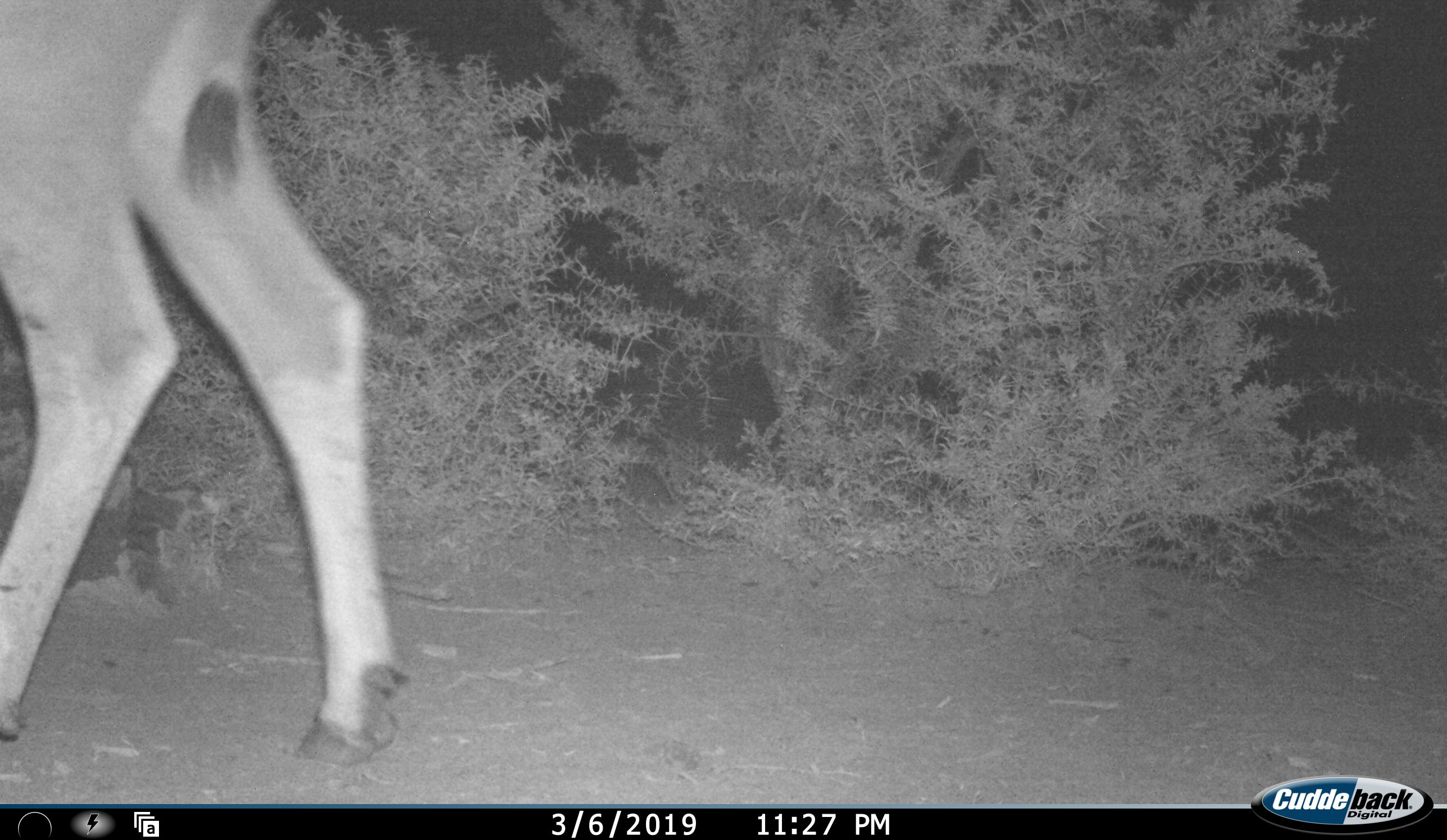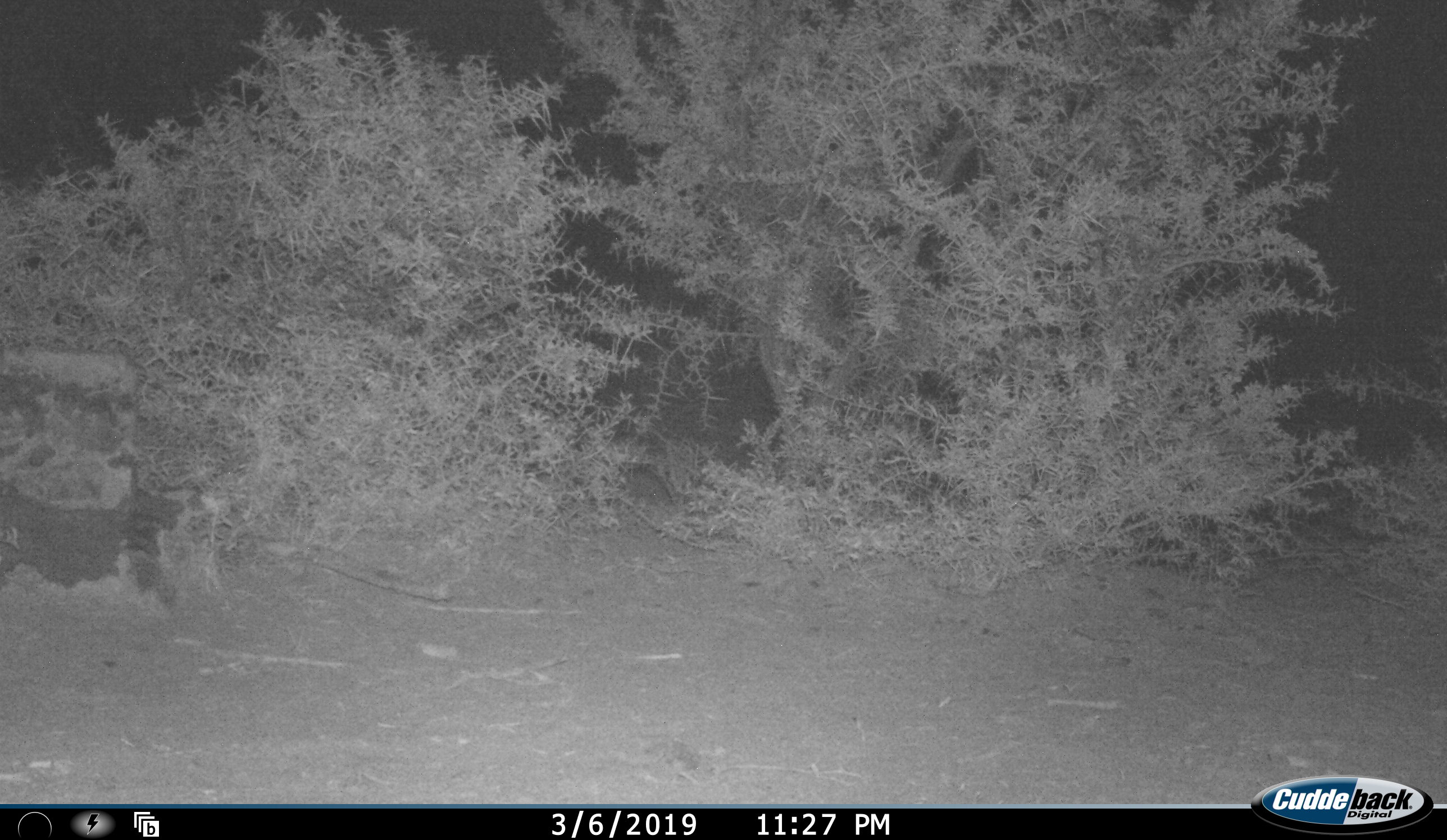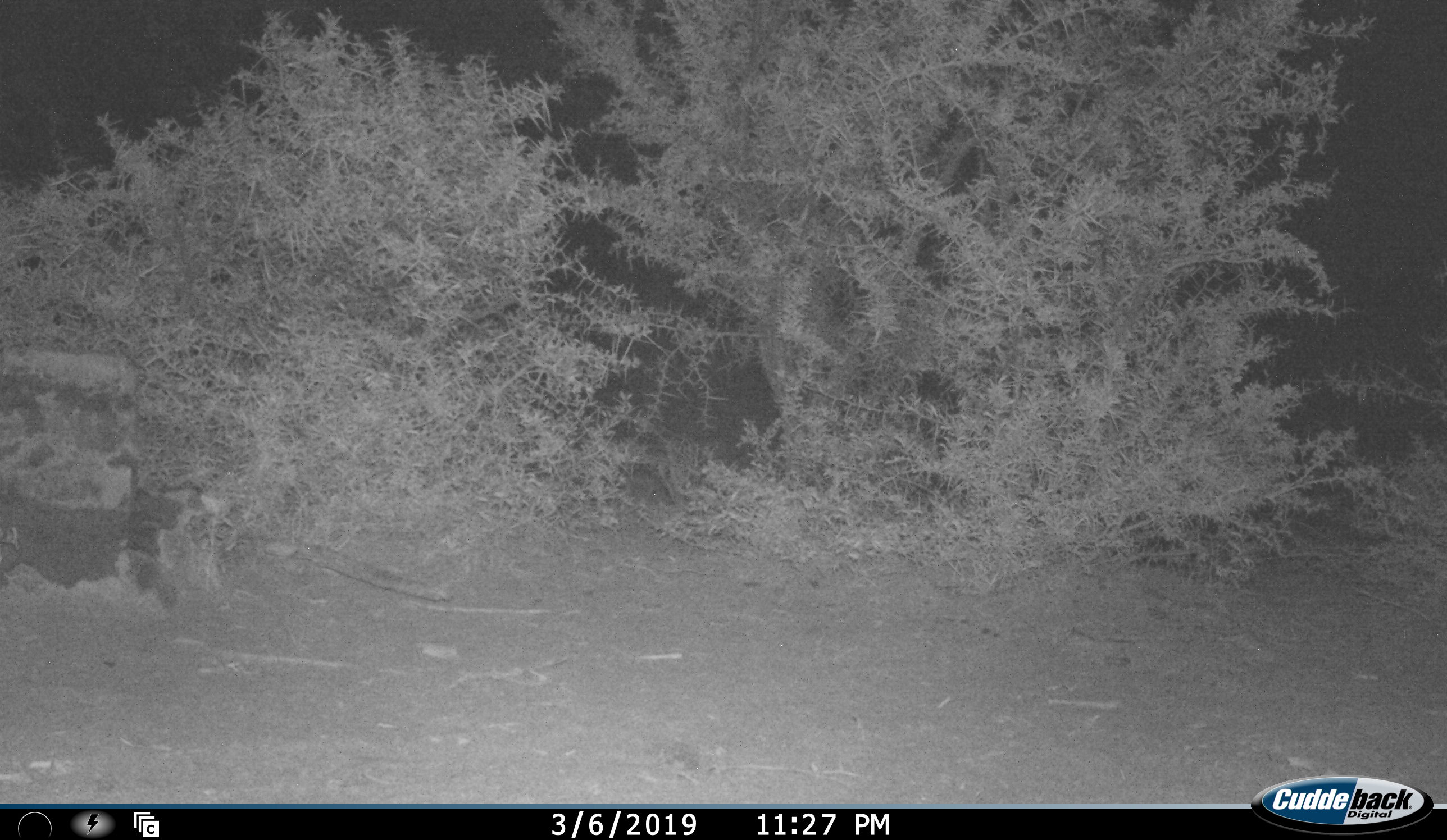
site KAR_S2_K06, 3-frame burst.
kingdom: Animalia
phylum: Chordata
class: Mammalia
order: Artiodactyla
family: Bovidae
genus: Tragelaphus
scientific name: Tragelaphus oryx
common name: eland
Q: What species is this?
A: Eland (Tragelaphus oryx).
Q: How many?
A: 1.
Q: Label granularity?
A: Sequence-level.